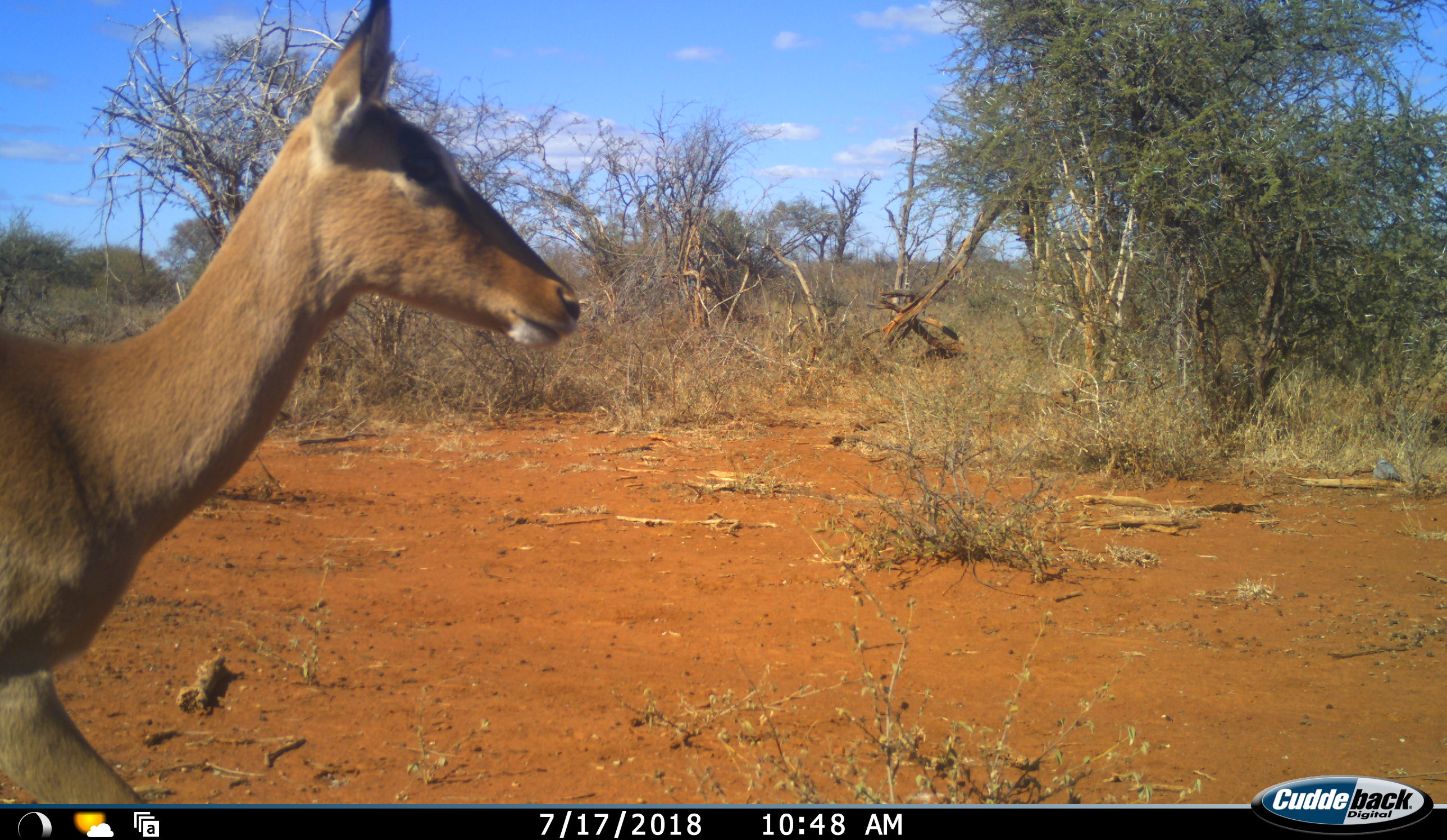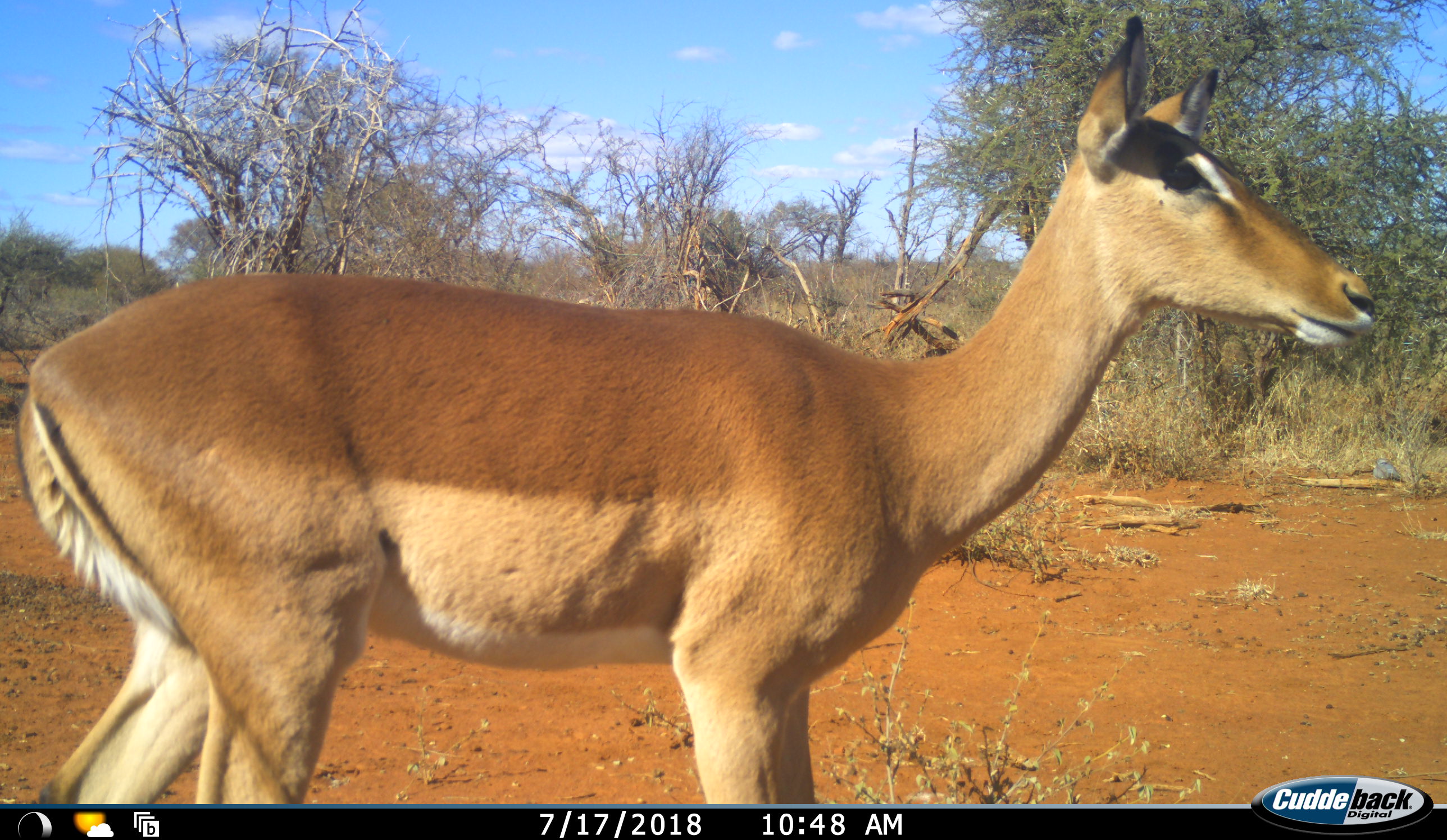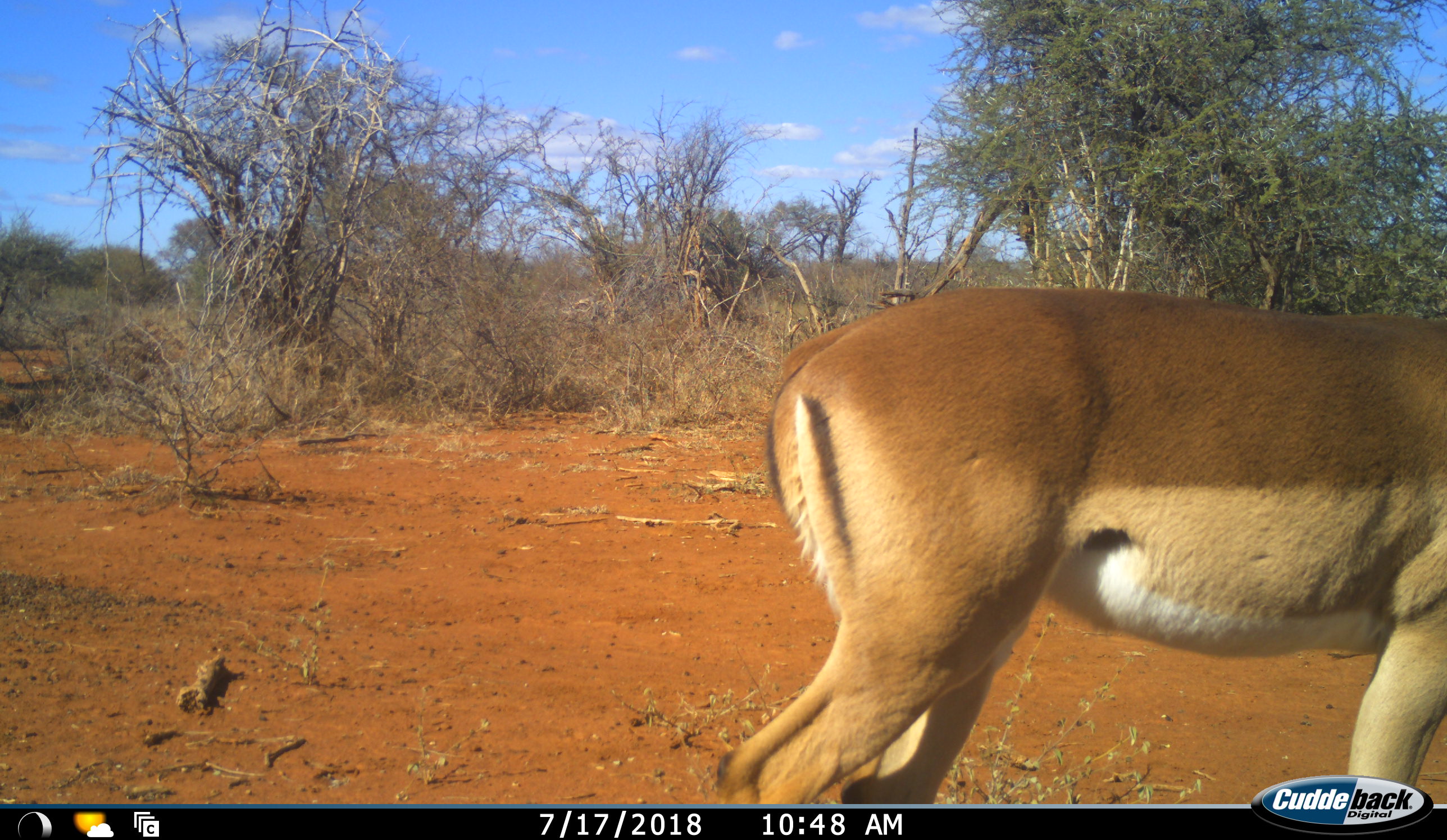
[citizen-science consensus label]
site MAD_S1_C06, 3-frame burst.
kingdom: Animalia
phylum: Chordata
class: Mammalia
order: Artiodactyla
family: Bovidae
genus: Aepyceros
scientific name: Aepyceros melampus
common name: impala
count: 1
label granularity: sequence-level